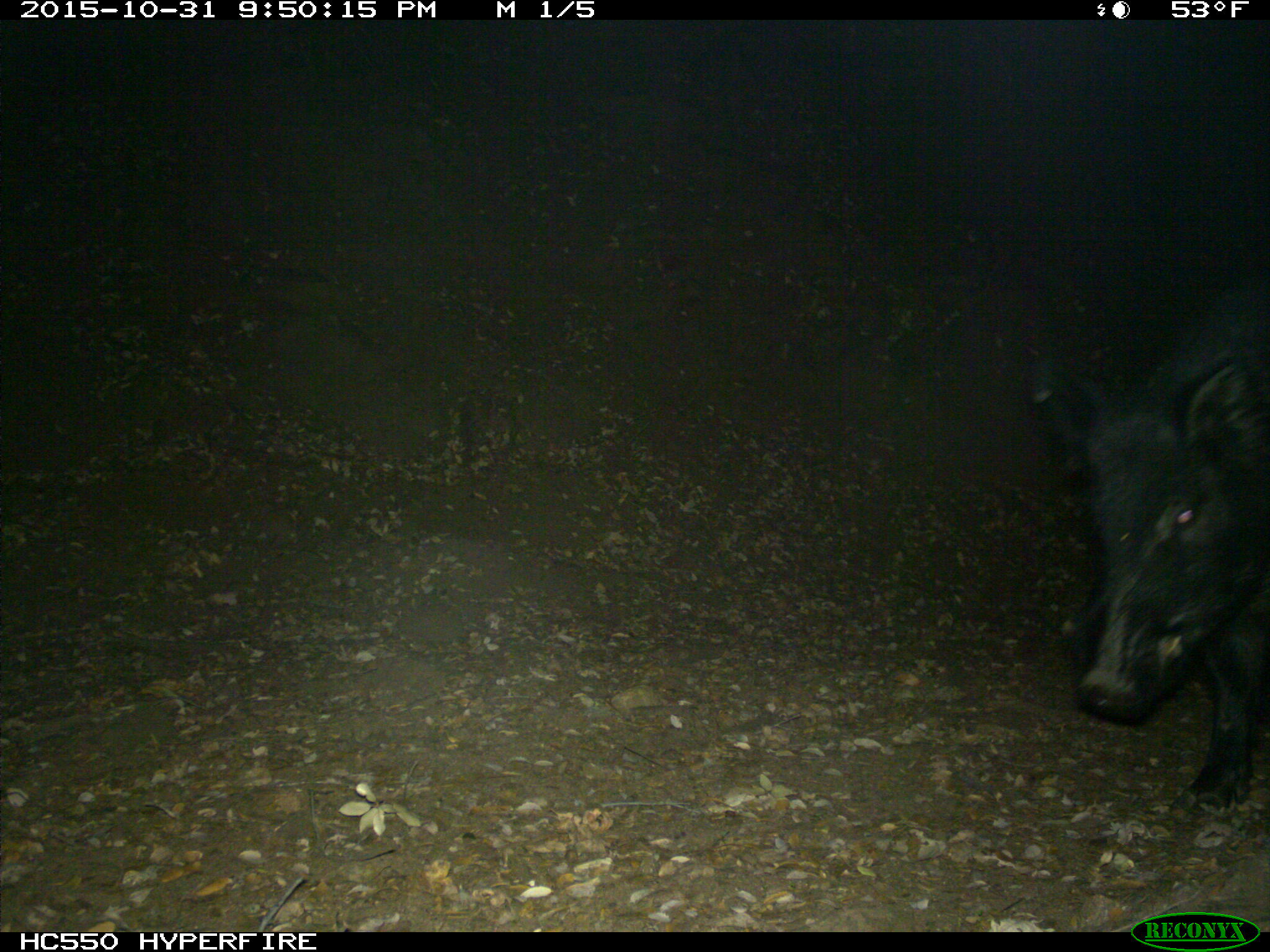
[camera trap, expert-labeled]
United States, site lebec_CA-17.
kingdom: Animalia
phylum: Chordata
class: Mammalia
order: Artiodactyla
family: Suidae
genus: Sus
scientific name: Sus scrofa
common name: wild boar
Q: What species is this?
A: Sus scrofa (wild boar).